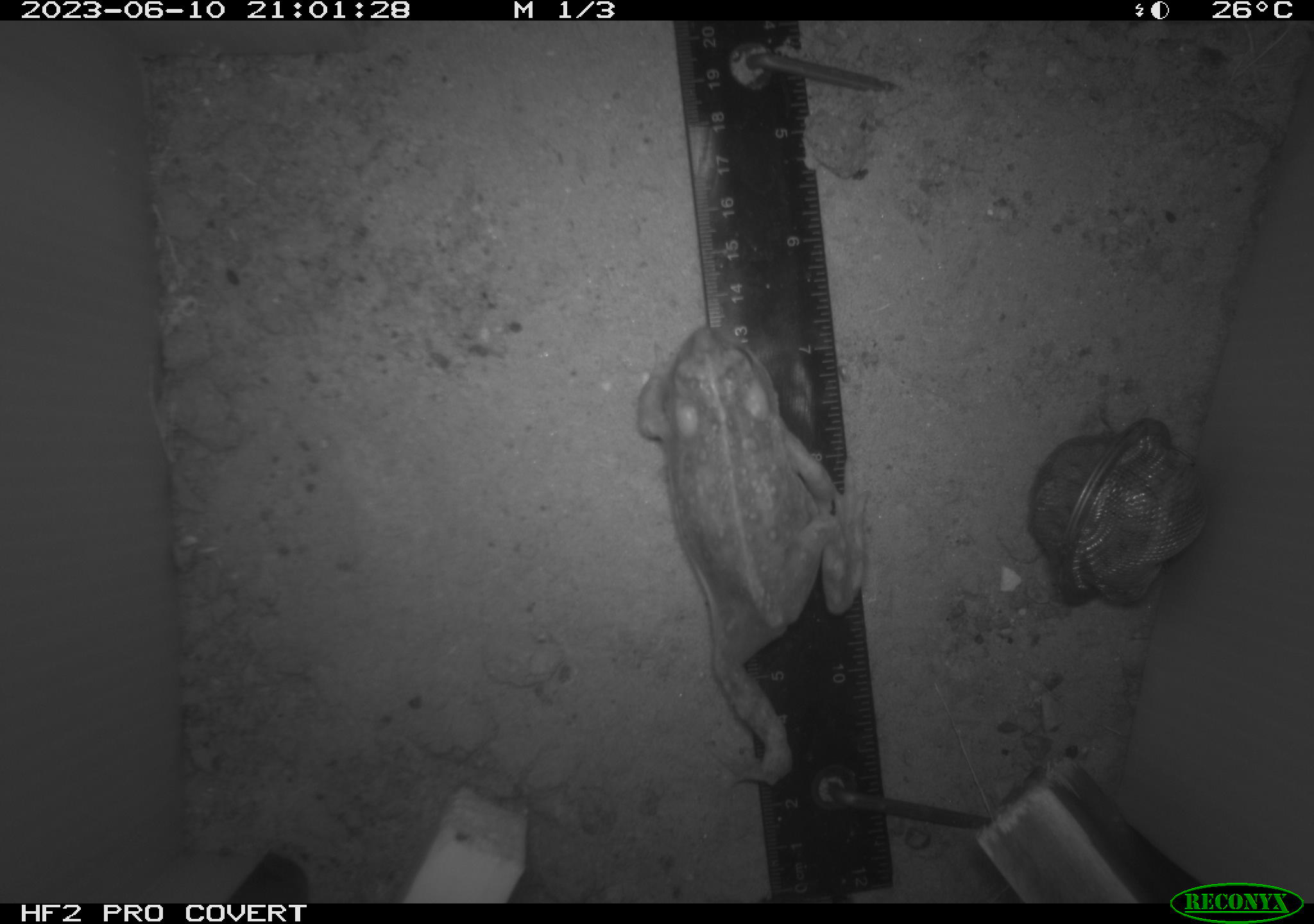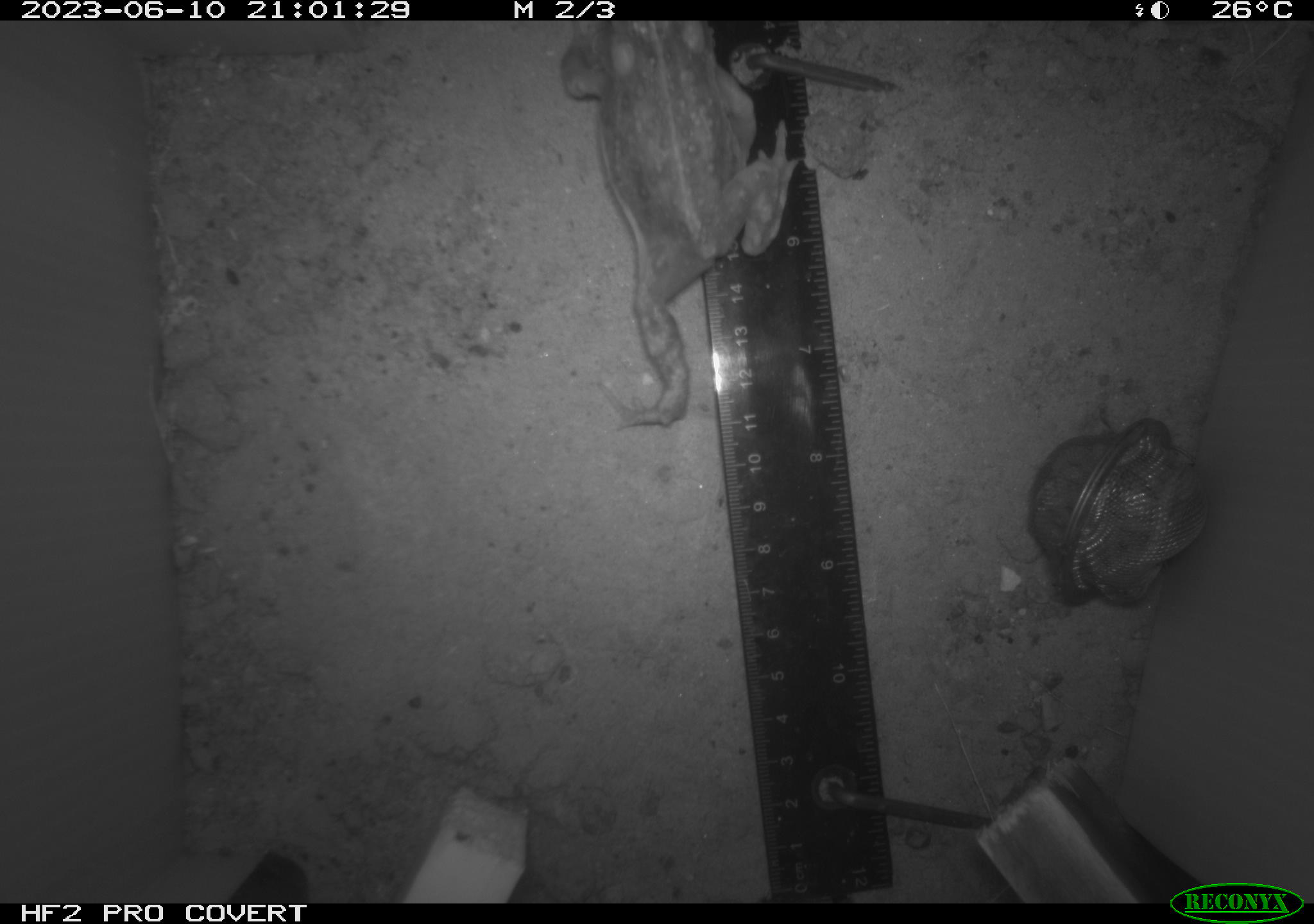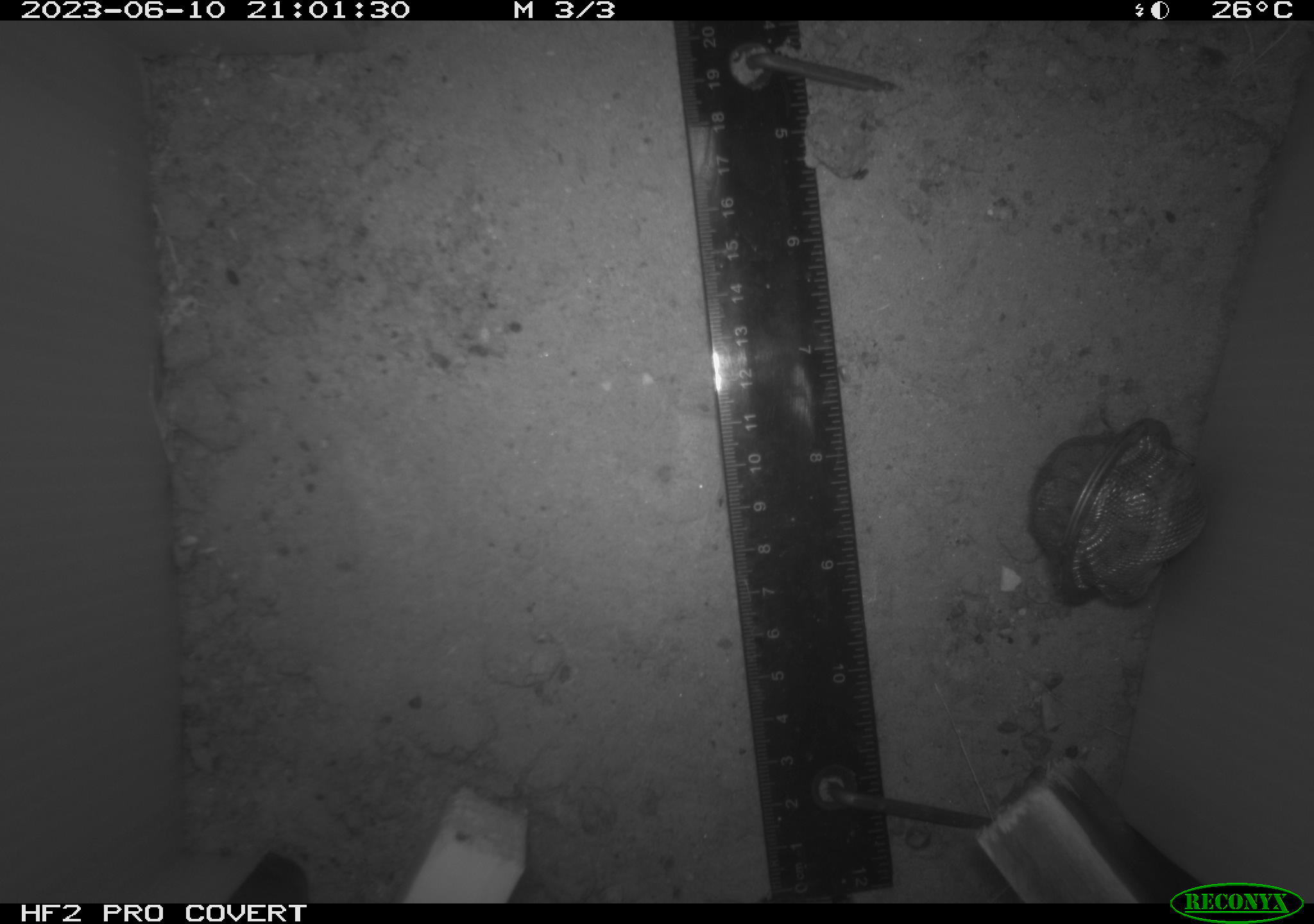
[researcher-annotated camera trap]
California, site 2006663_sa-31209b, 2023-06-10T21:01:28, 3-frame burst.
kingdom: Animalia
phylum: Chordata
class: Amphibia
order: Anura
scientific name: Anura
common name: frogs